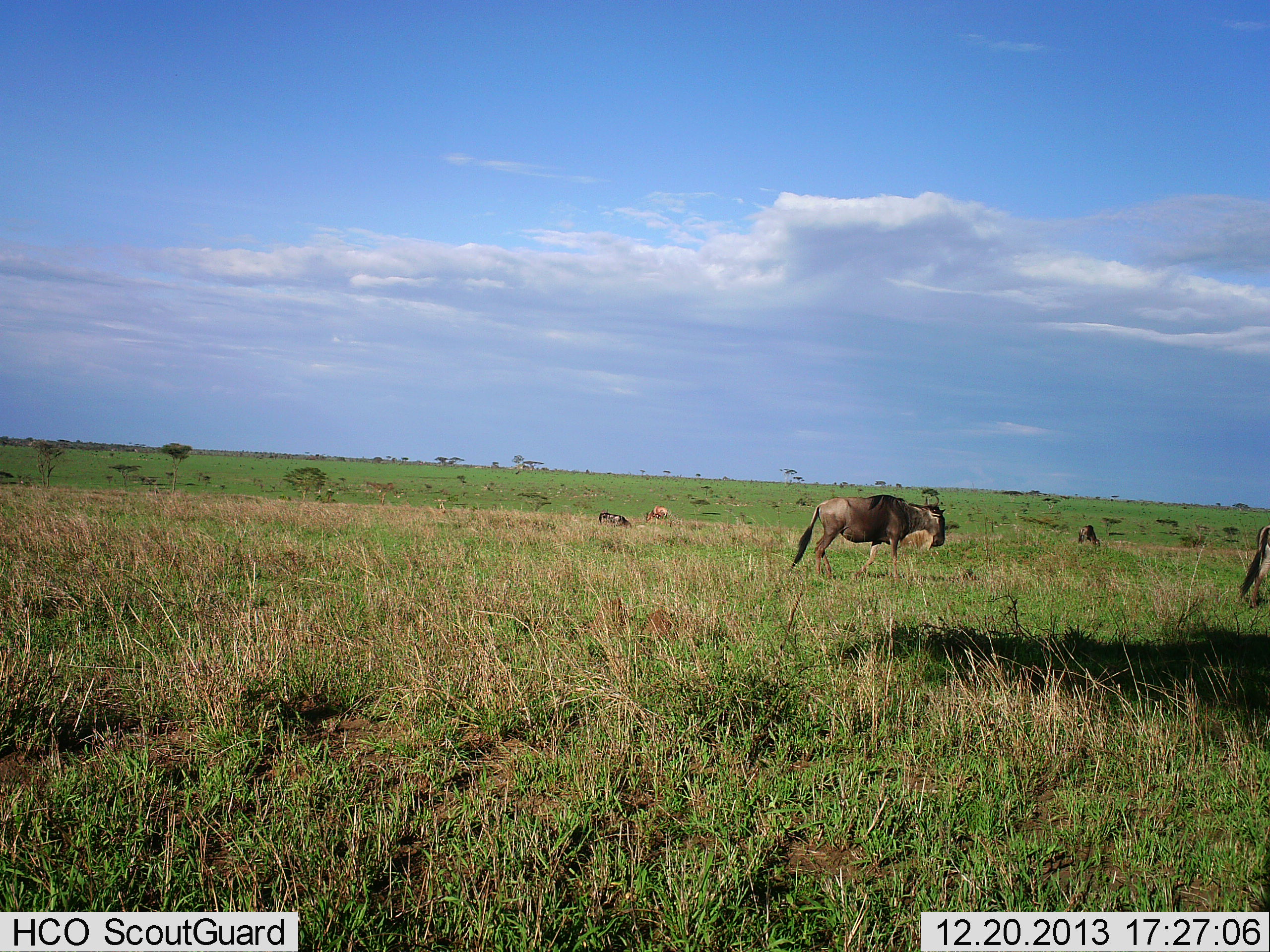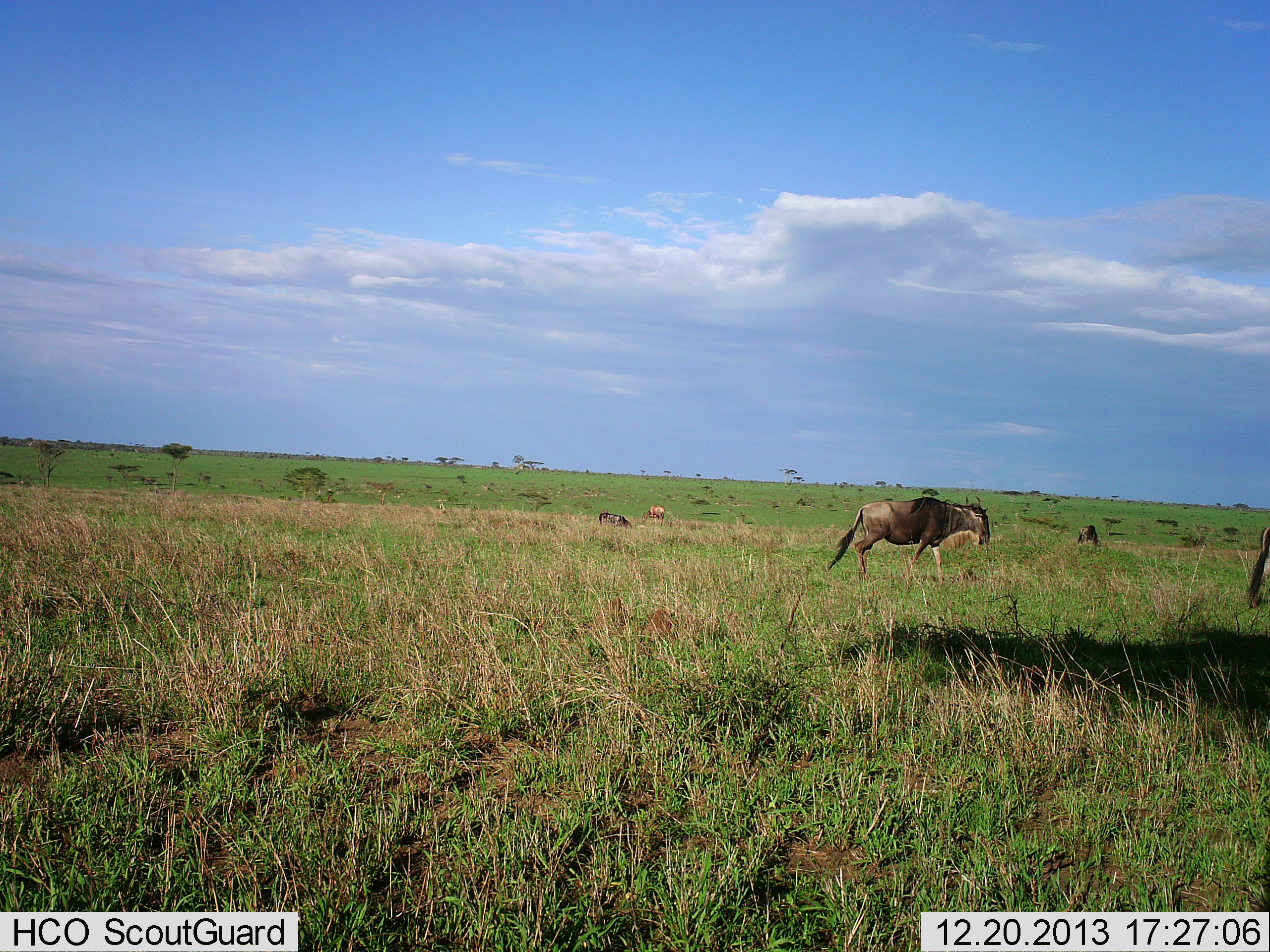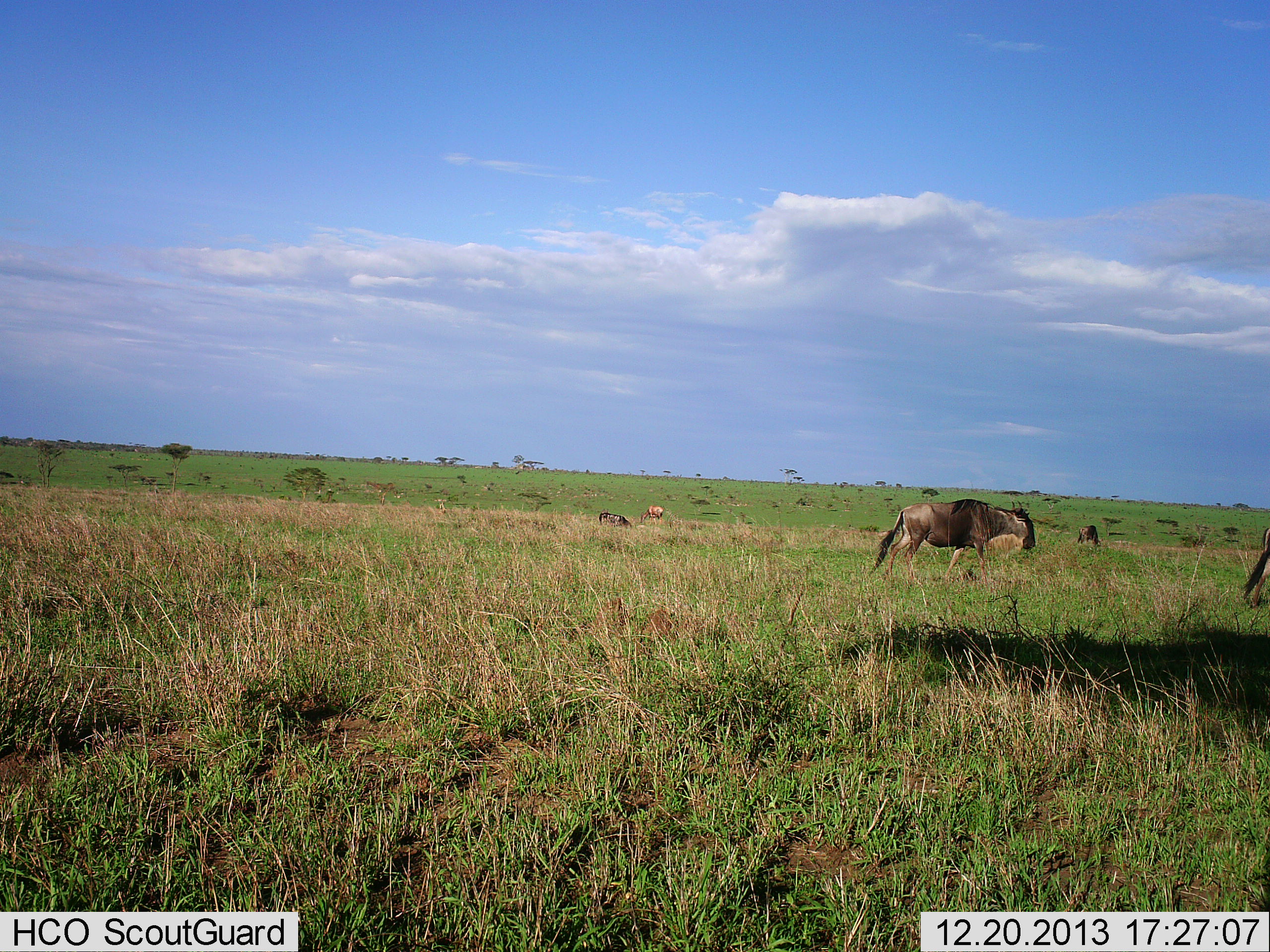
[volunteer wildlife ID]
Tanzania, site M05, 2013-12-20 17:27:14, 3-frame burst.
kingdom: Animalia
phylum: Chordata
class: Mammalia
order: Artiodactyla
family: Bovidae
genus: Connochaetes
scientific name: Connochaetes taurinus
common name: blue wildebeest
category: wildebeest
Wildebeest (blue wildebeest) (Connochaetes taurinus), count 4. Behavior (volunteer vote fractions): standing 40%, resting 10%, moving 80%, interacting 0%. Young present (vote fraction): 0%. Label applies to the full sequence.